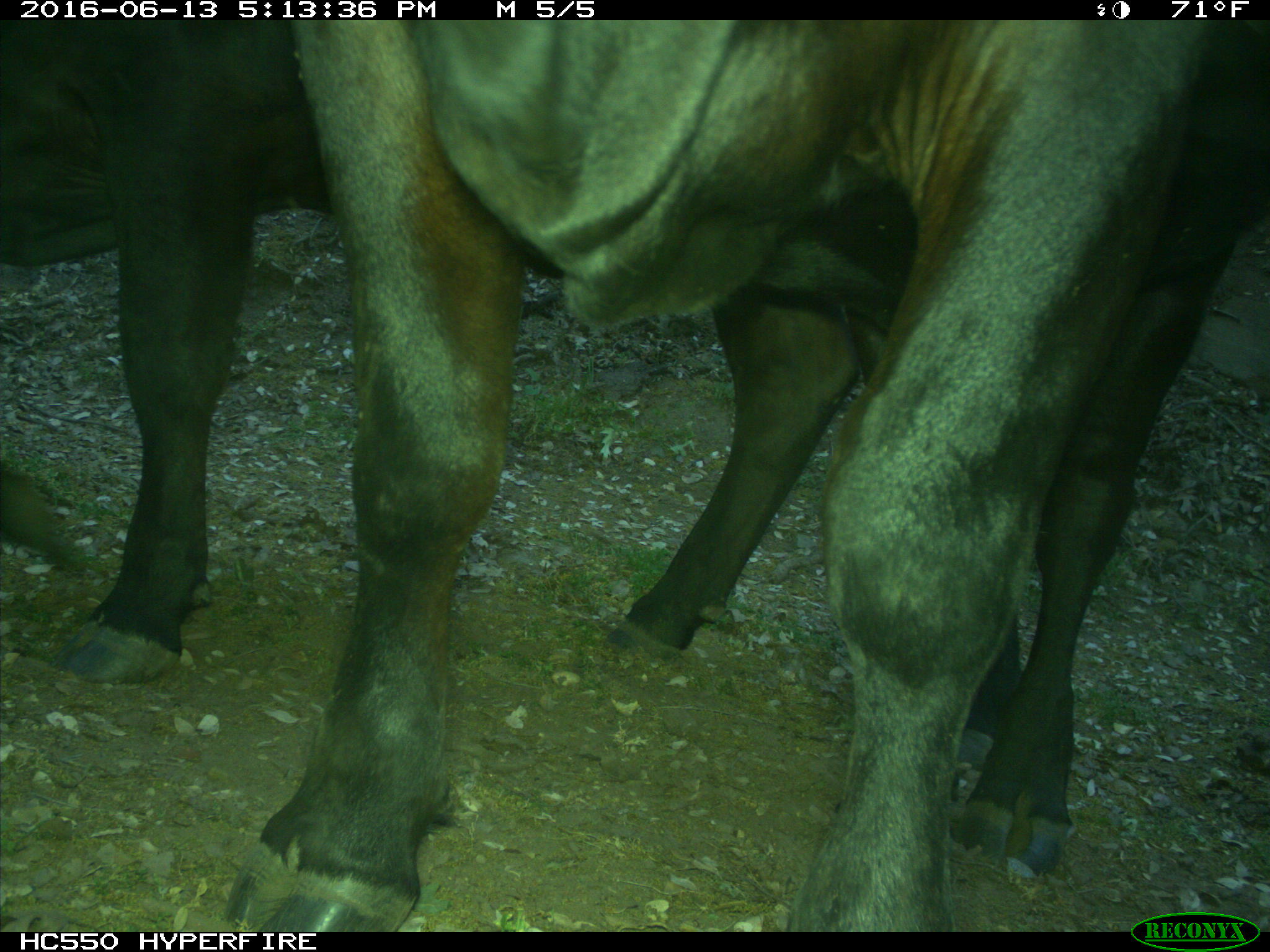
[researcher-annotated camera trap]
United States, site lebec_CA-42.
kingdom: Animalia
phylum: Chordata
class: Mammalia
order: Artiodactyla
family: Bovidae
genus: Bos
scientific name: Bos taurus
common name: domestic cow